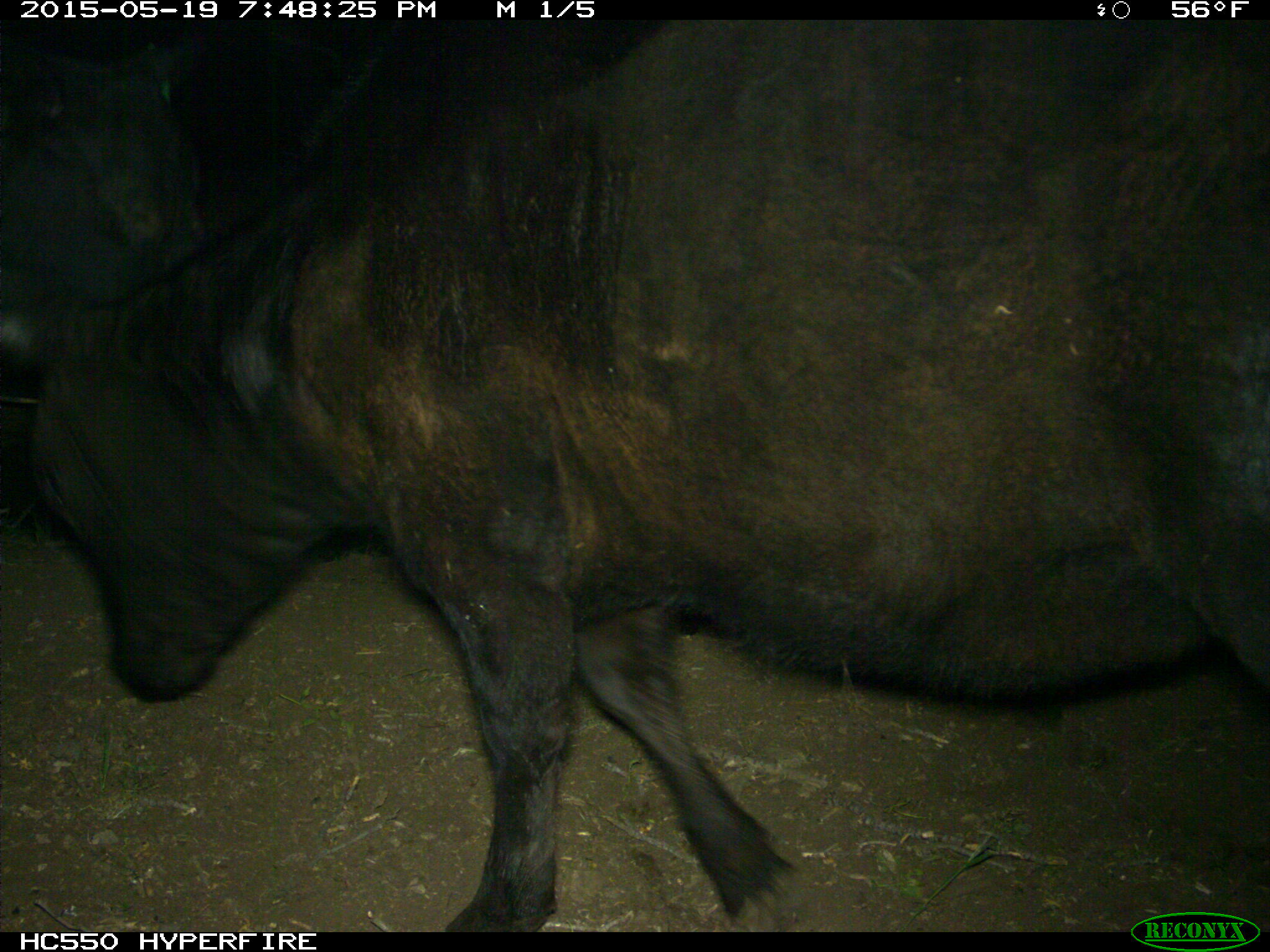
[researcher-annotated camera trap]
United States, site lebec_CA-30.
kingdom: Animalia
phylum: Chordata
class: Mammalia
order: Artiodactyla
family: Bovidae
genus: Bos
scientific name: Bos taurus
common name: domestic cow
Bos taurus (domestic cow).